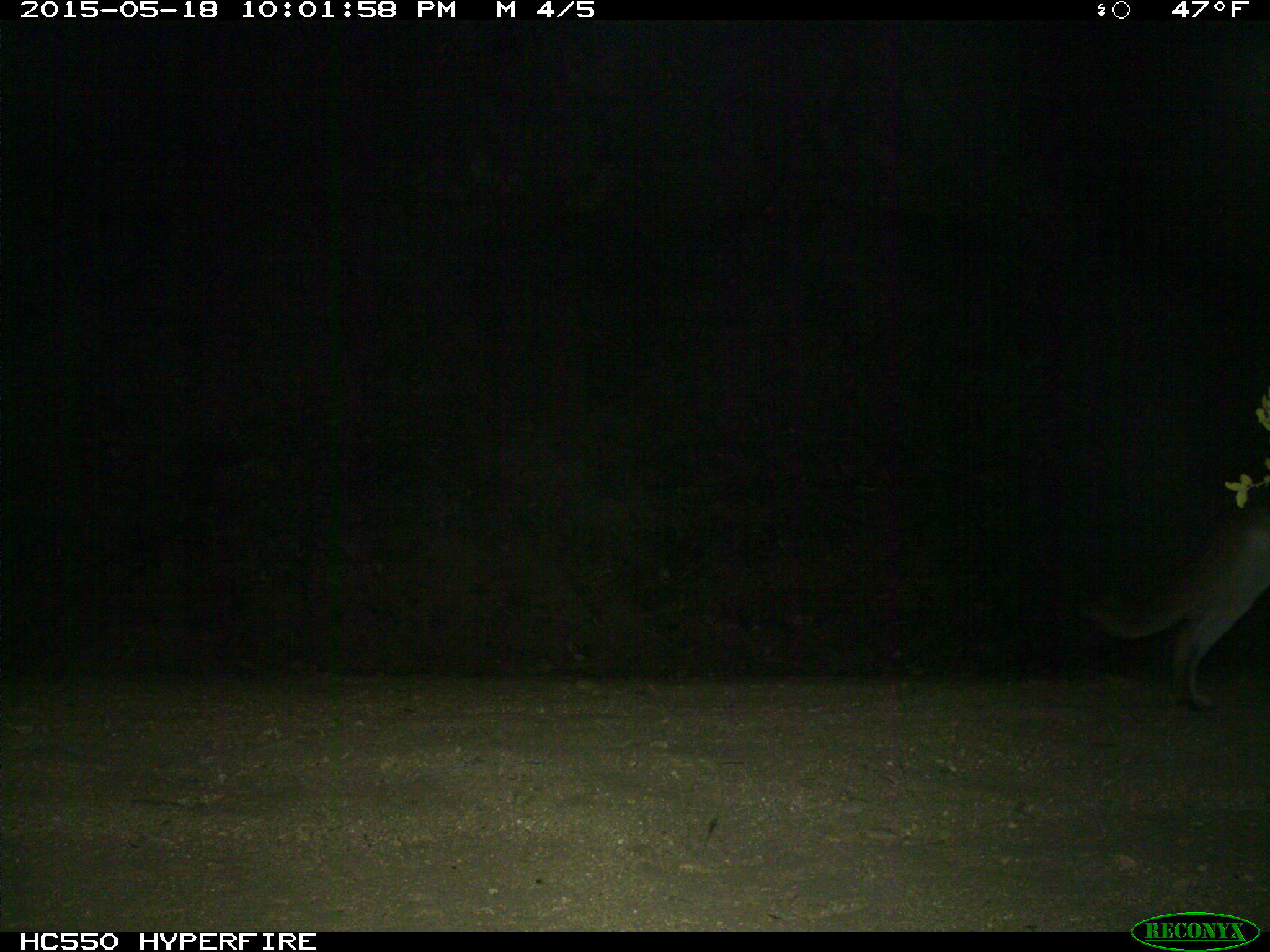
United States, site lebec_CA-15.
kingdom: Animalia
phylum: Chordata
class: Mammalia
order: Carnivora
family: Felidae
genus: Puma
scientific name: Puma concolor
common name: mountain lion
Puma concolor (mountain lion).